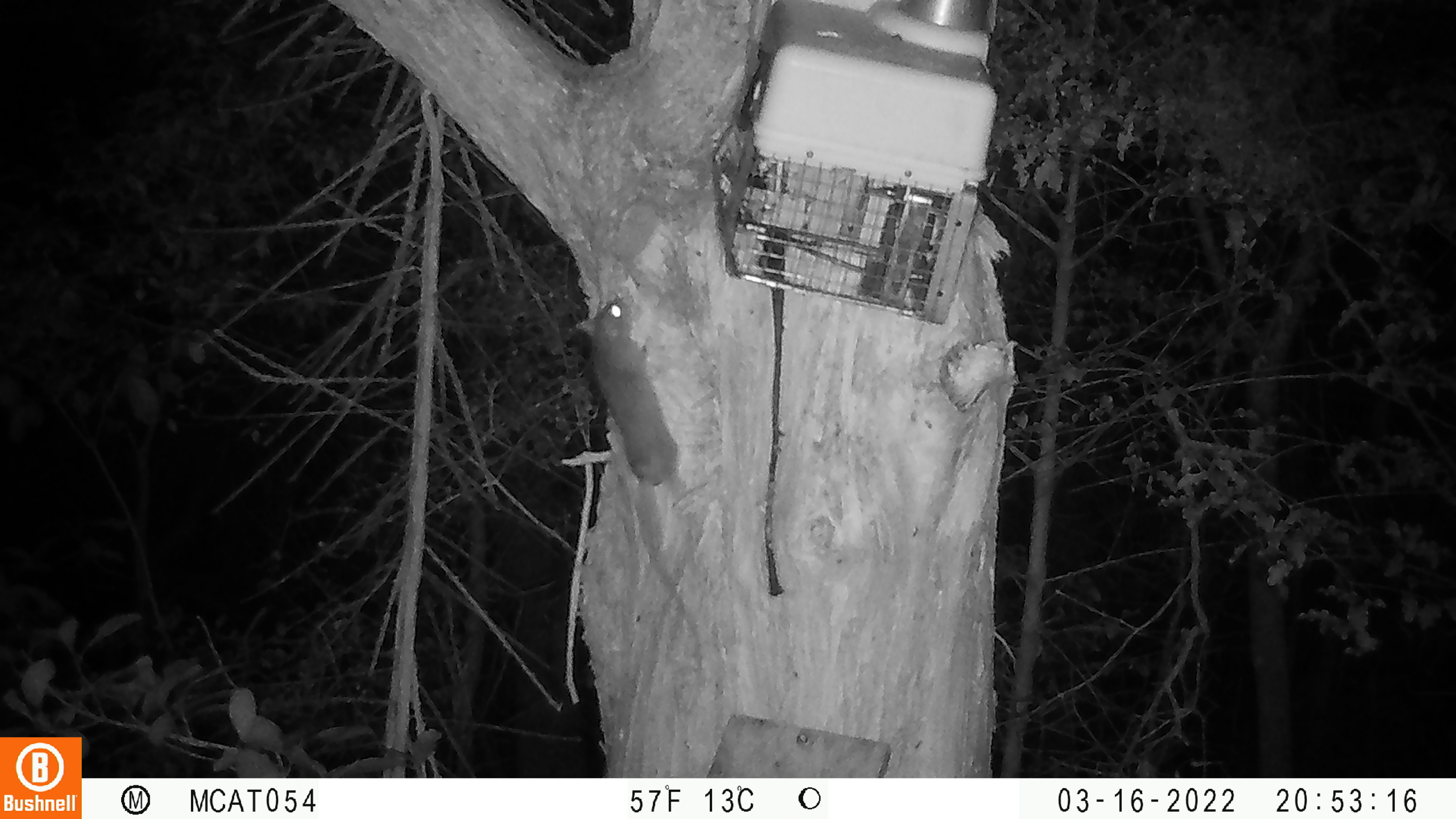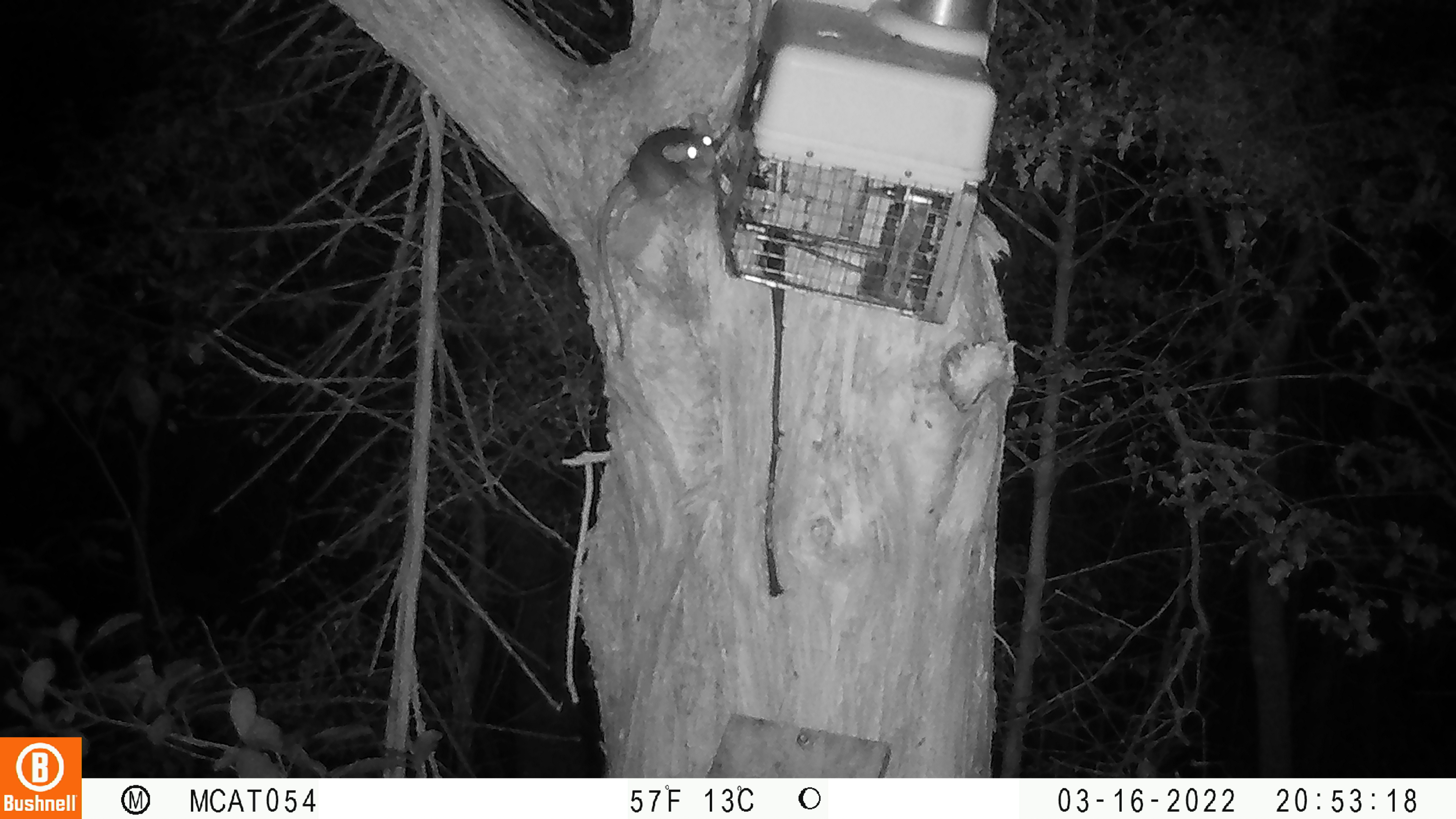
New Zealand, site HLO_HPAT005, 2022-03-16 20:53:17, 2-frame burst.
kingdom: Animalia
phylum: Chordata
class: Mammalia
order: Rodentia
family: Muridae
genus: Rattus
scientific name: Rattus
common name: rat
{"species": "rat (Rattus)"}